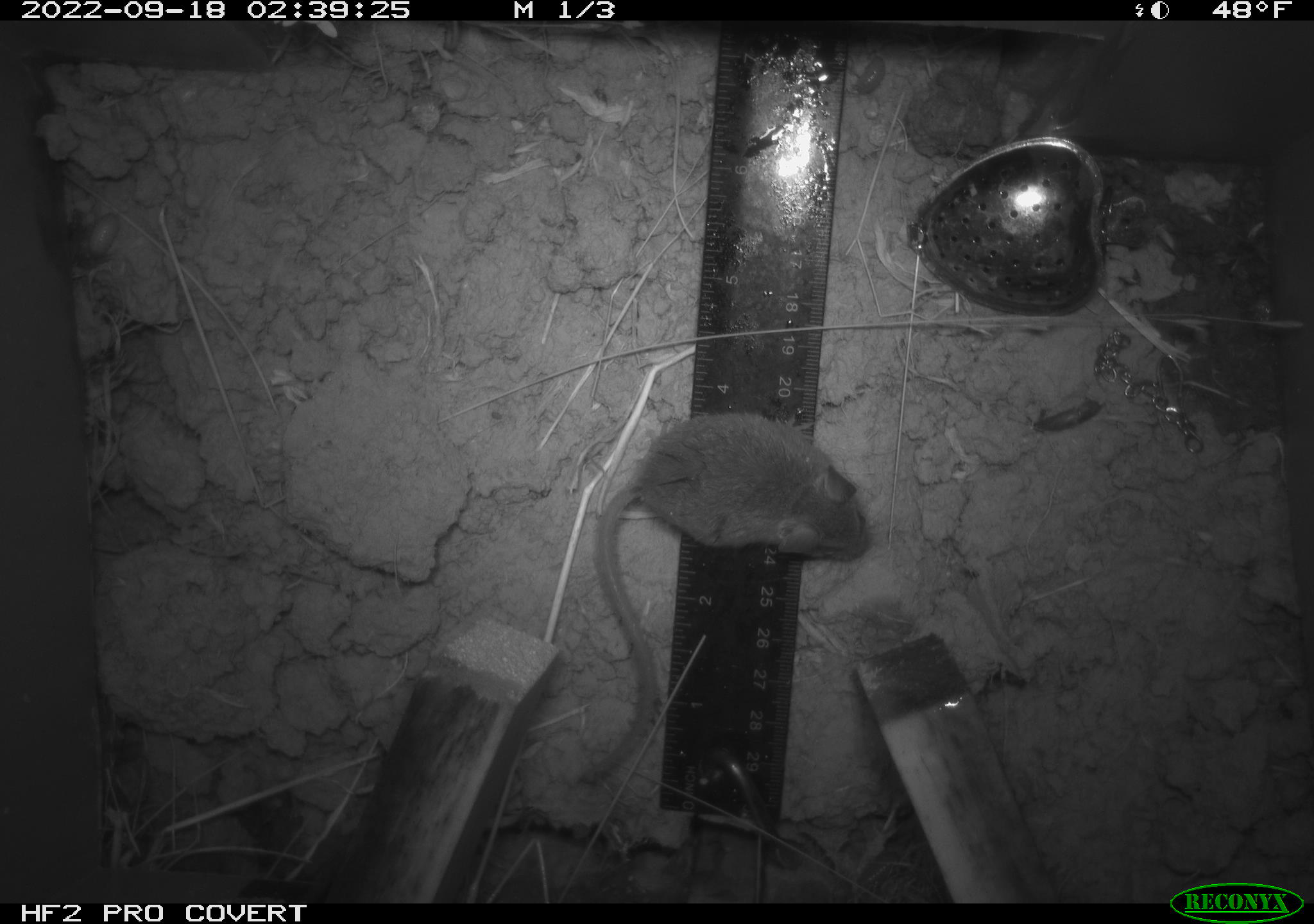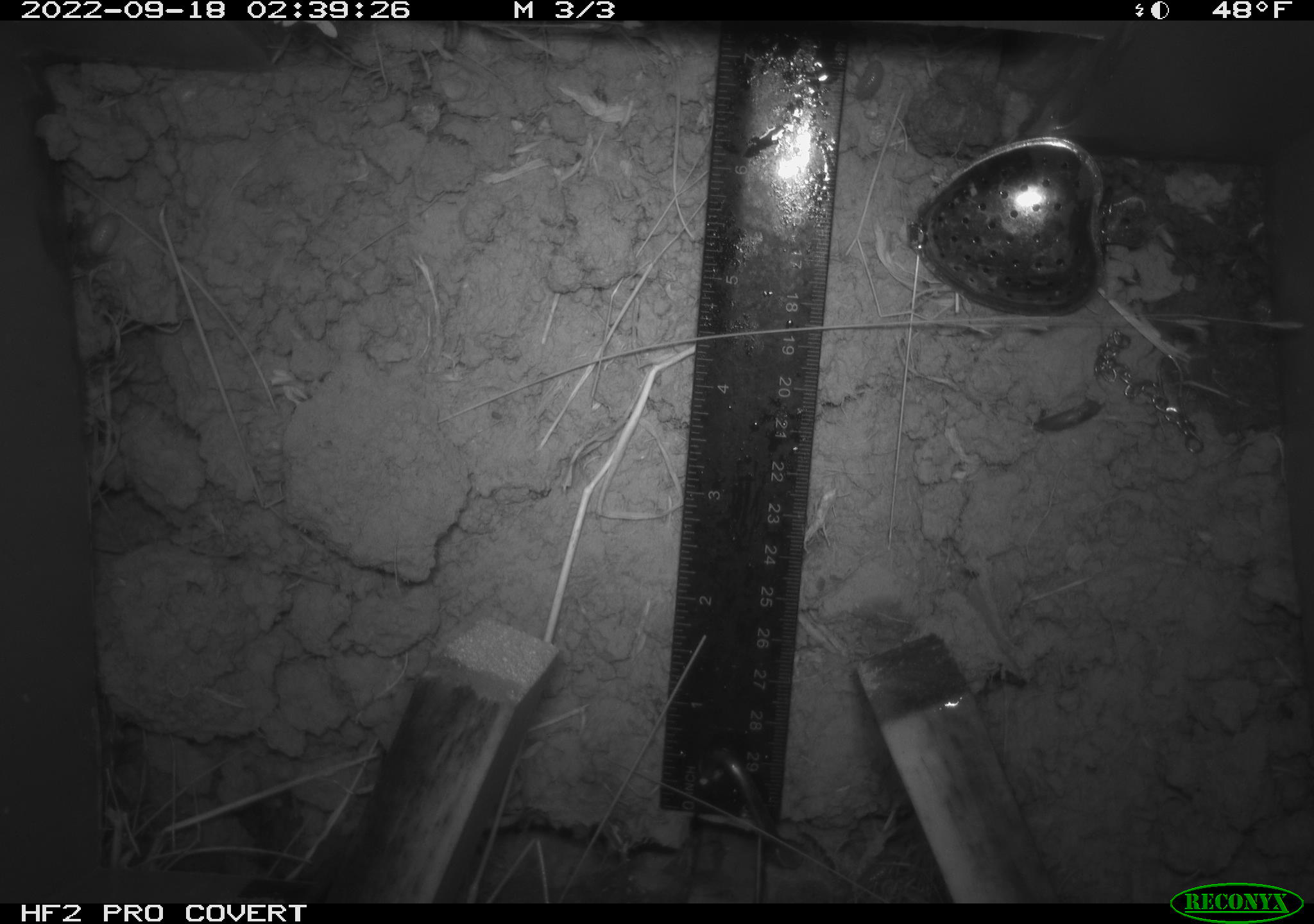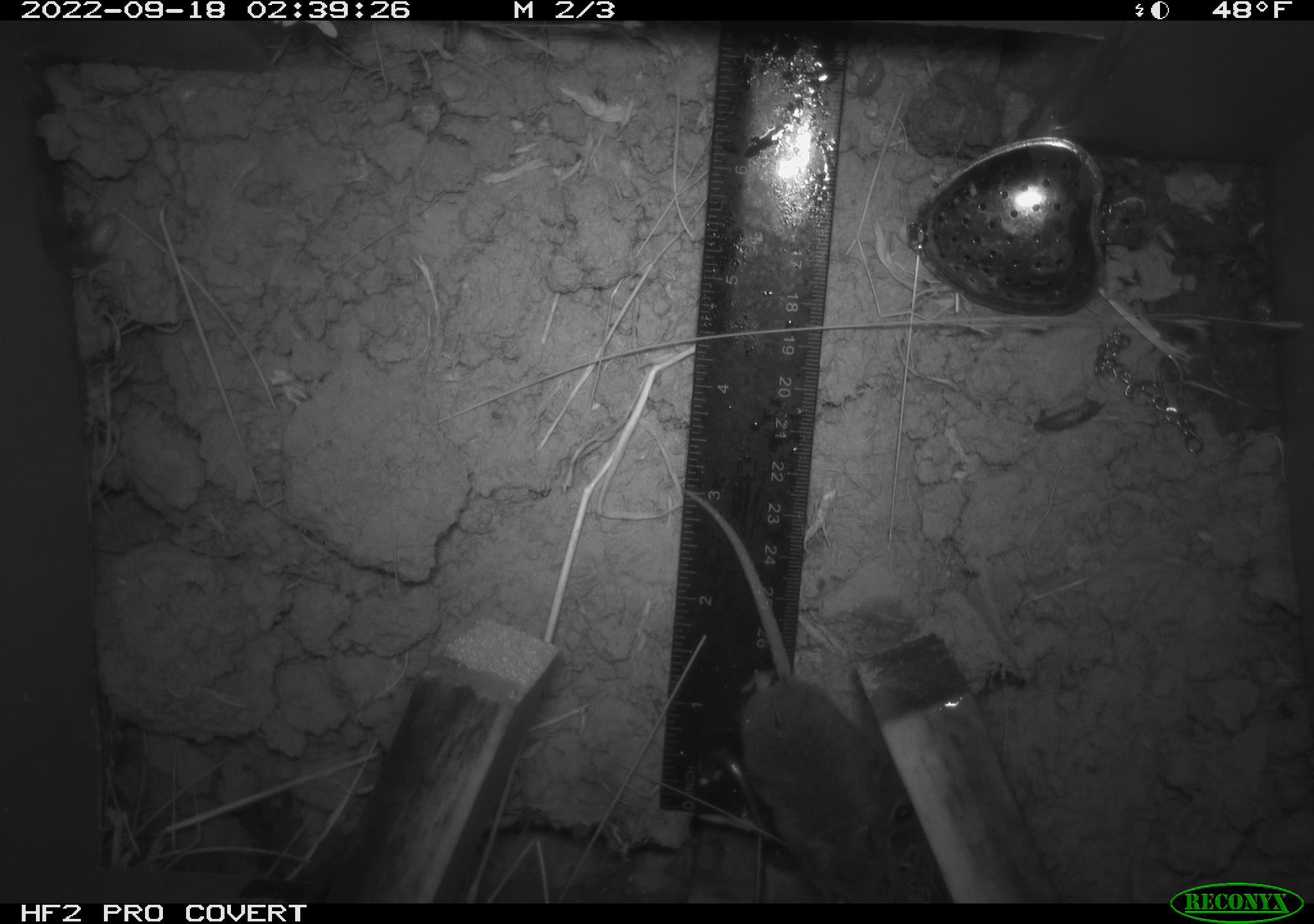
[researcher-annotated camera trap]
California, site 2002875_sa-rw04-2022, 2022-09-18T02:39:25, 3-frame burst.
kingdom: Animalia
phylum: Chordata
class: Mammalia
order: Rodentia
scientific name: Rodentia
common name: mouse species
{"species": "mouse species (Rodentia)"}